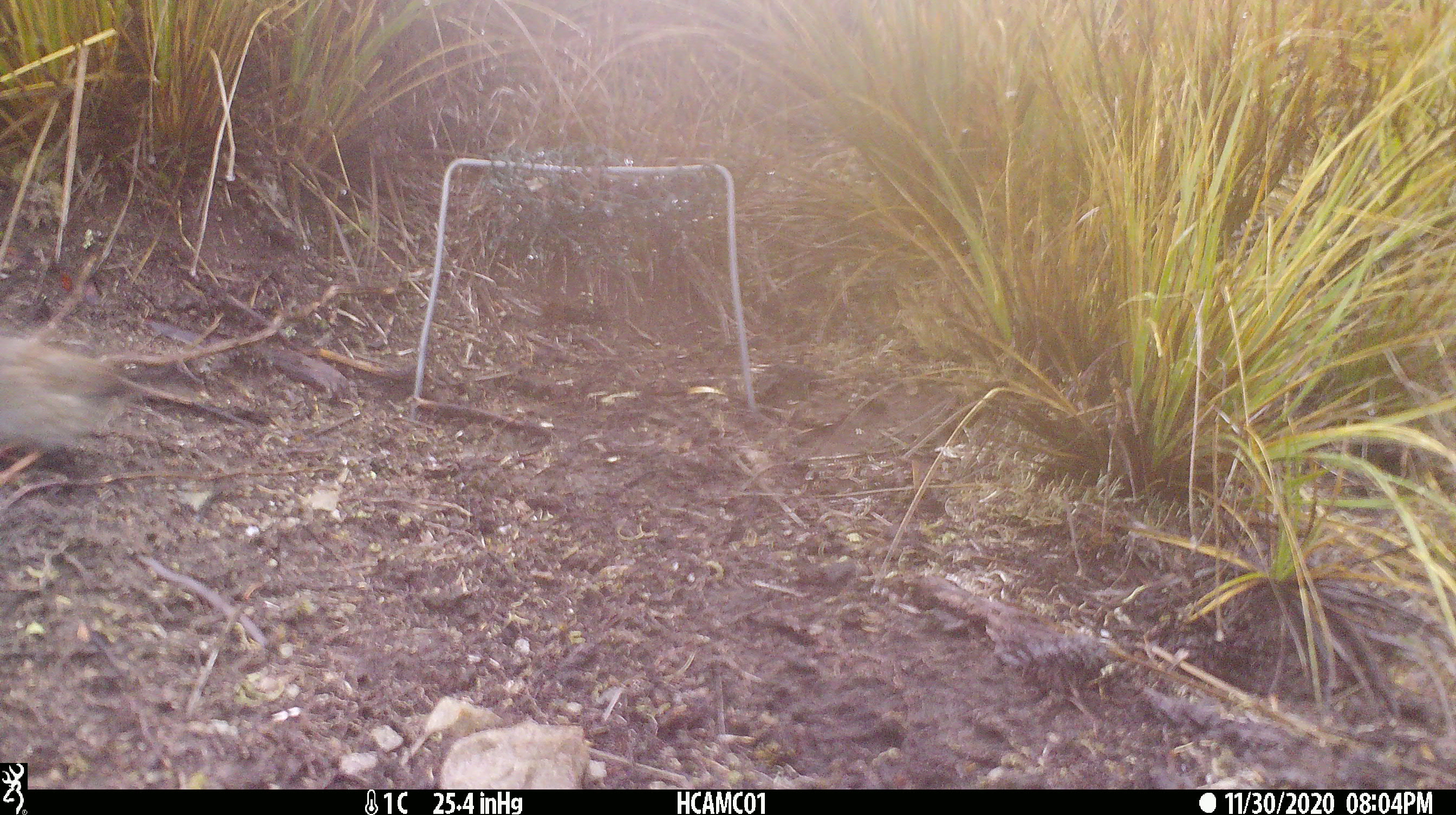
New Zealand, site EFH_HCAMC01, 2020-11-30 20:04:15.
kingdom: Animalia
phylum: Chordata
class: Aves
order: Passeriformes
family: Prunellidae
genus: Prunella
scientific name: Prunella modularis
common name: dunnock